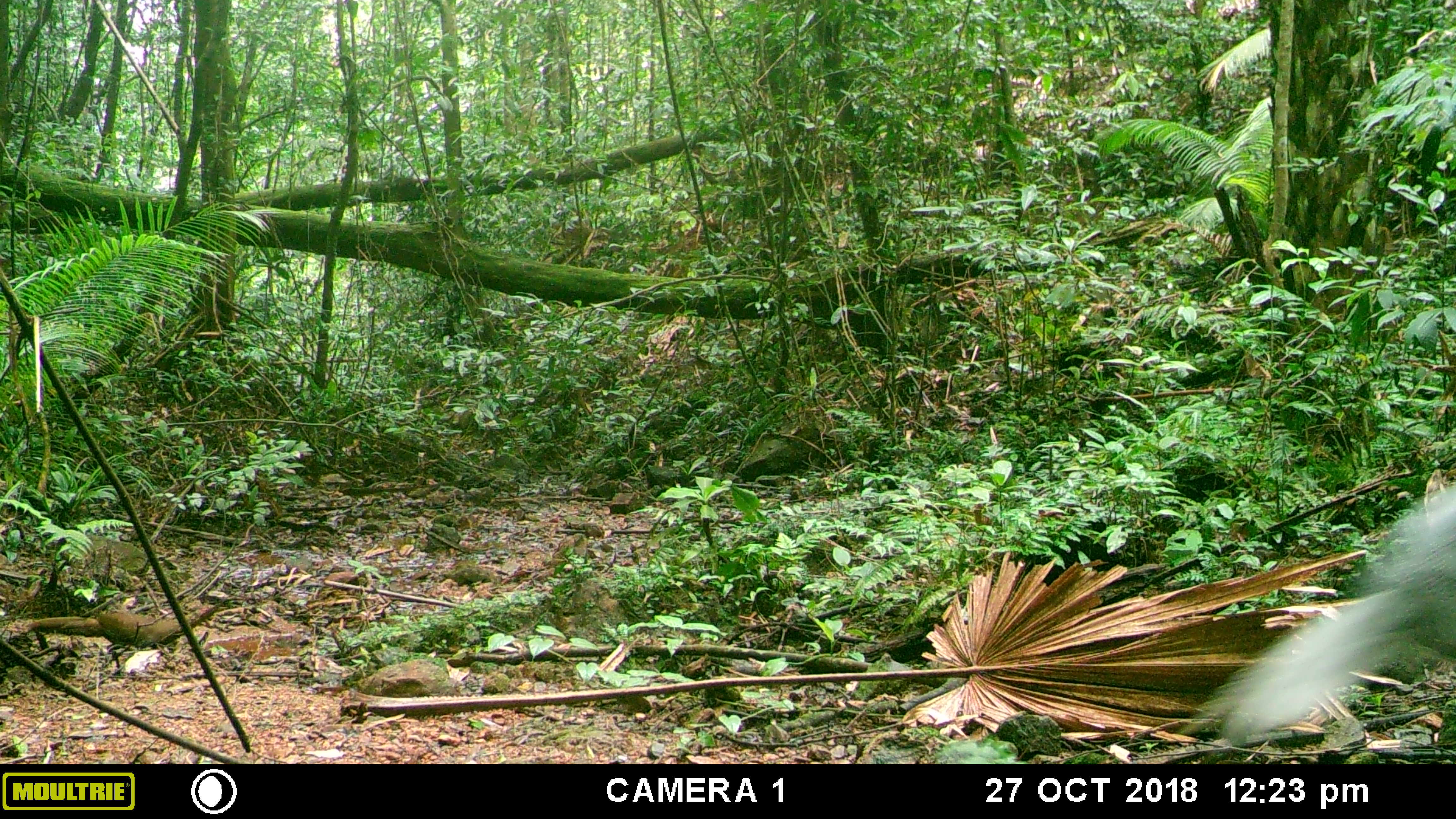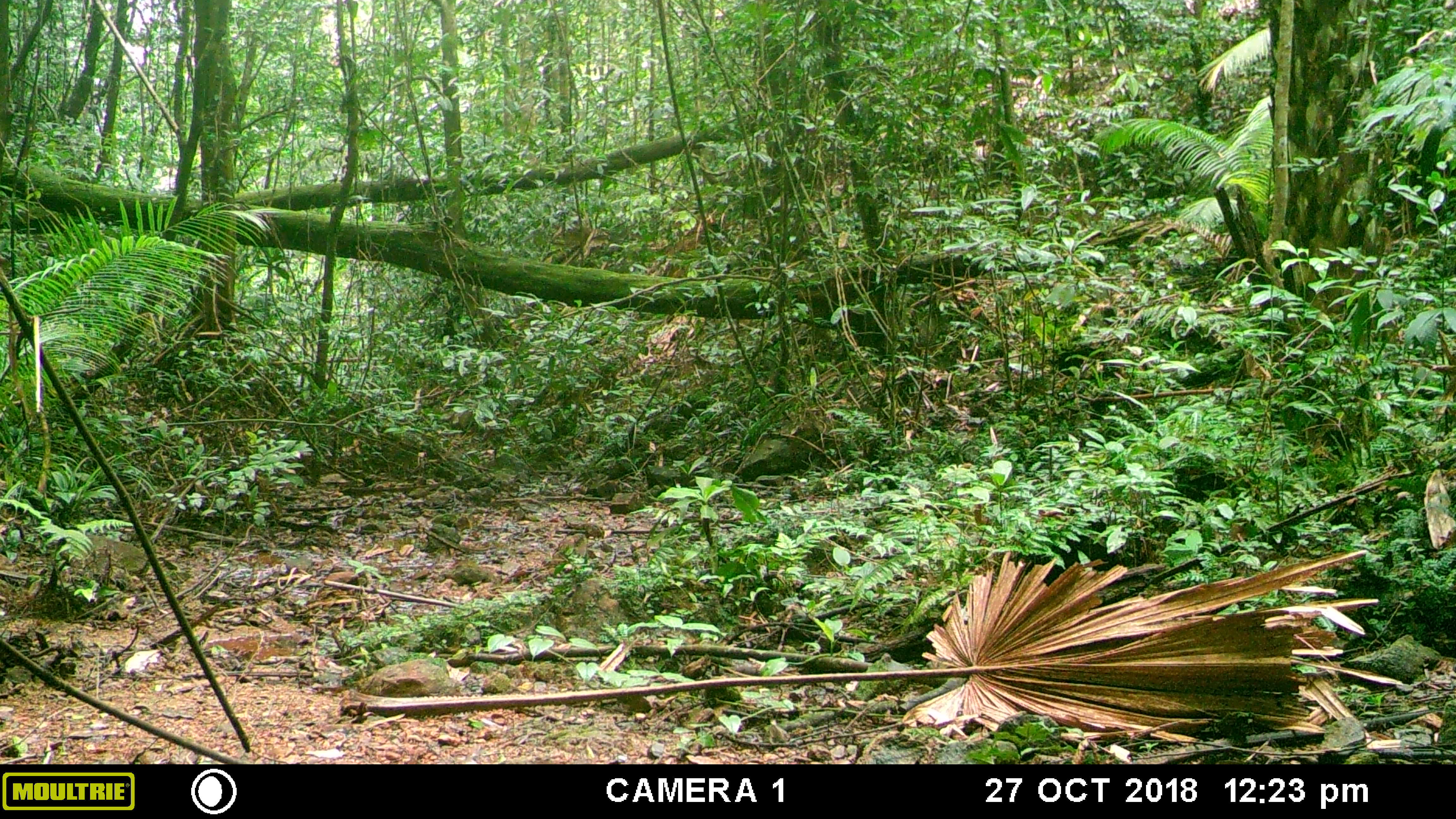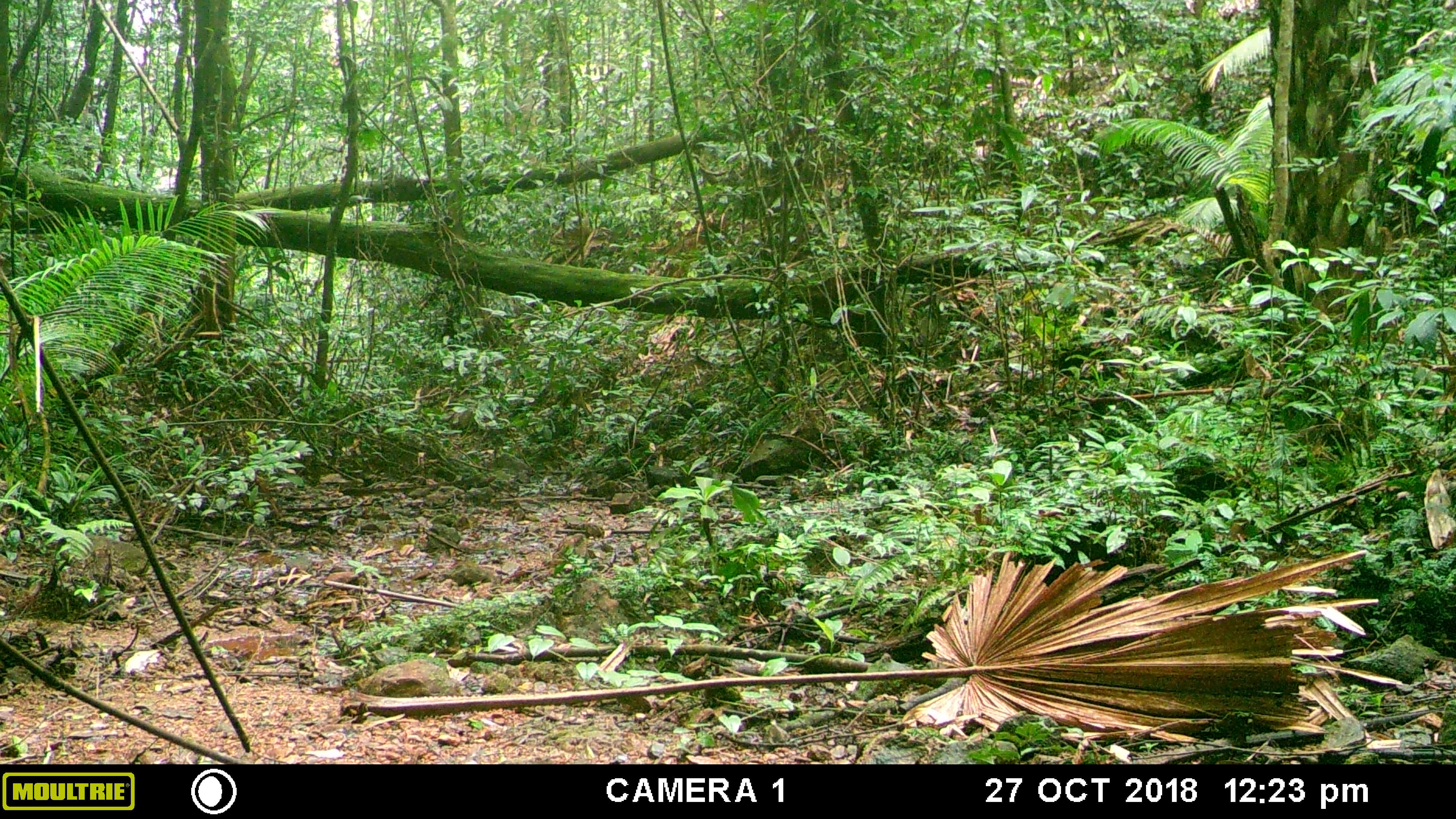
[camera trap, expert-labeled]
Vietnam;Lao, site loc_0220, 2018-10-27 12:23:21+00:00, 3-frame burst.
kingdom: Animalia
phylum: Chordata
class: Aves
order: Galliformes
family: Phasianidae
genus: Lophura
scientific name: Lophura nycthemera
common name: silver pheasant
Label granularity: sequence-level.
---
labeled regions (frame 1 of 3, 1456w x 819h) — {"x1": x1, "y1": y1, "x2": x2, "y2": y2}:
silver pheasant: {"x1": 1178, "y1": 480, "x2": 1456, "y2": 743}